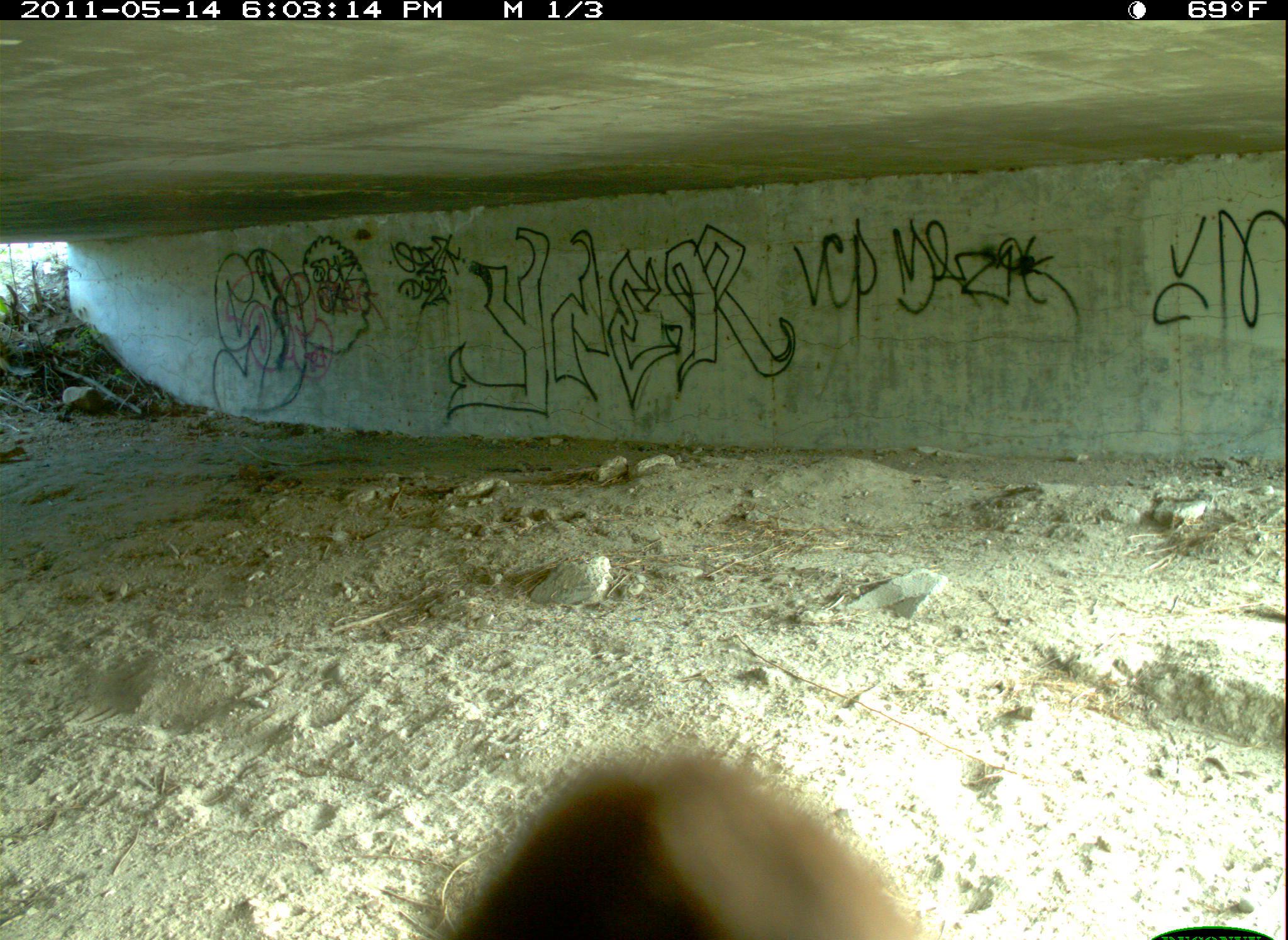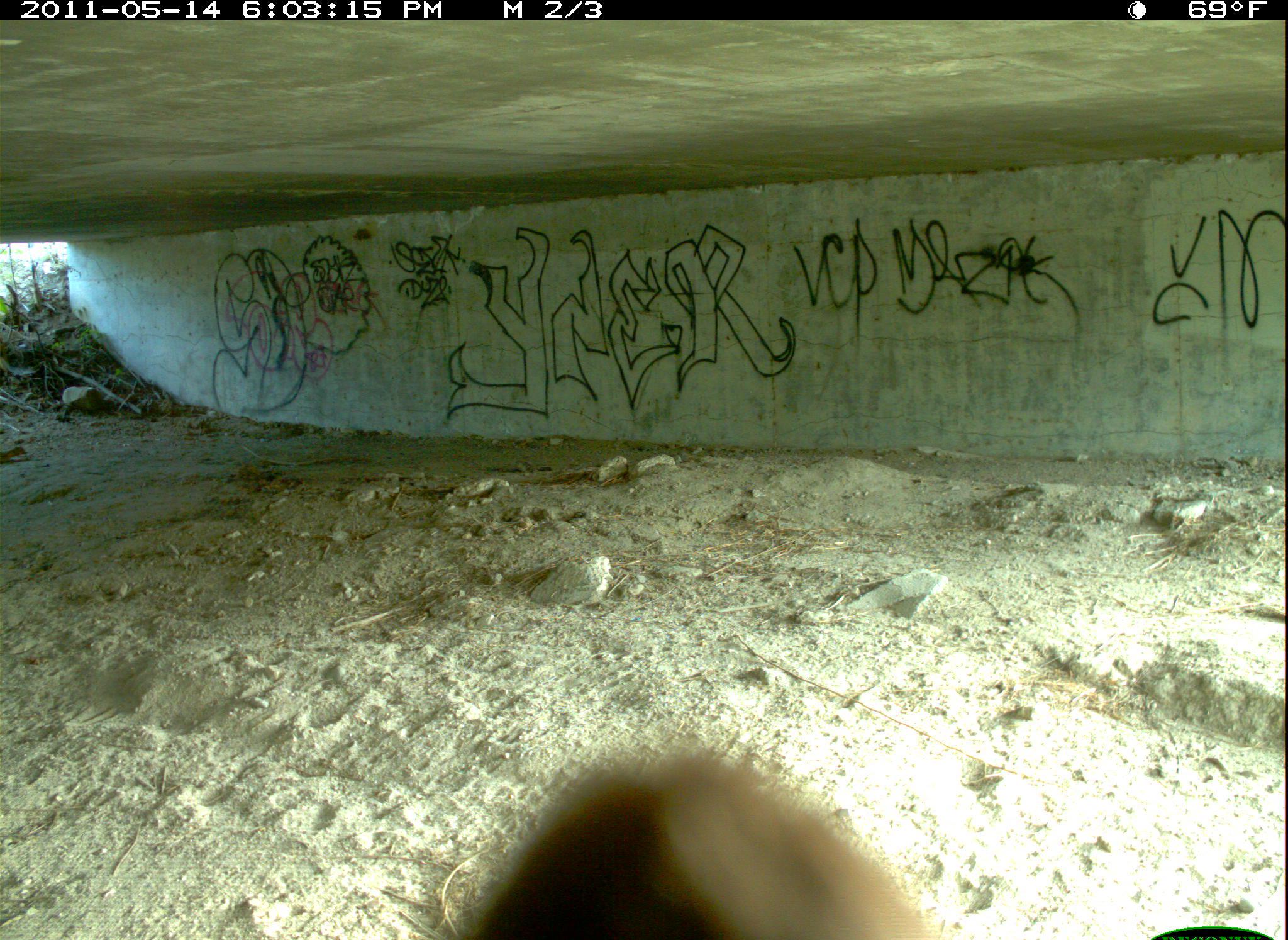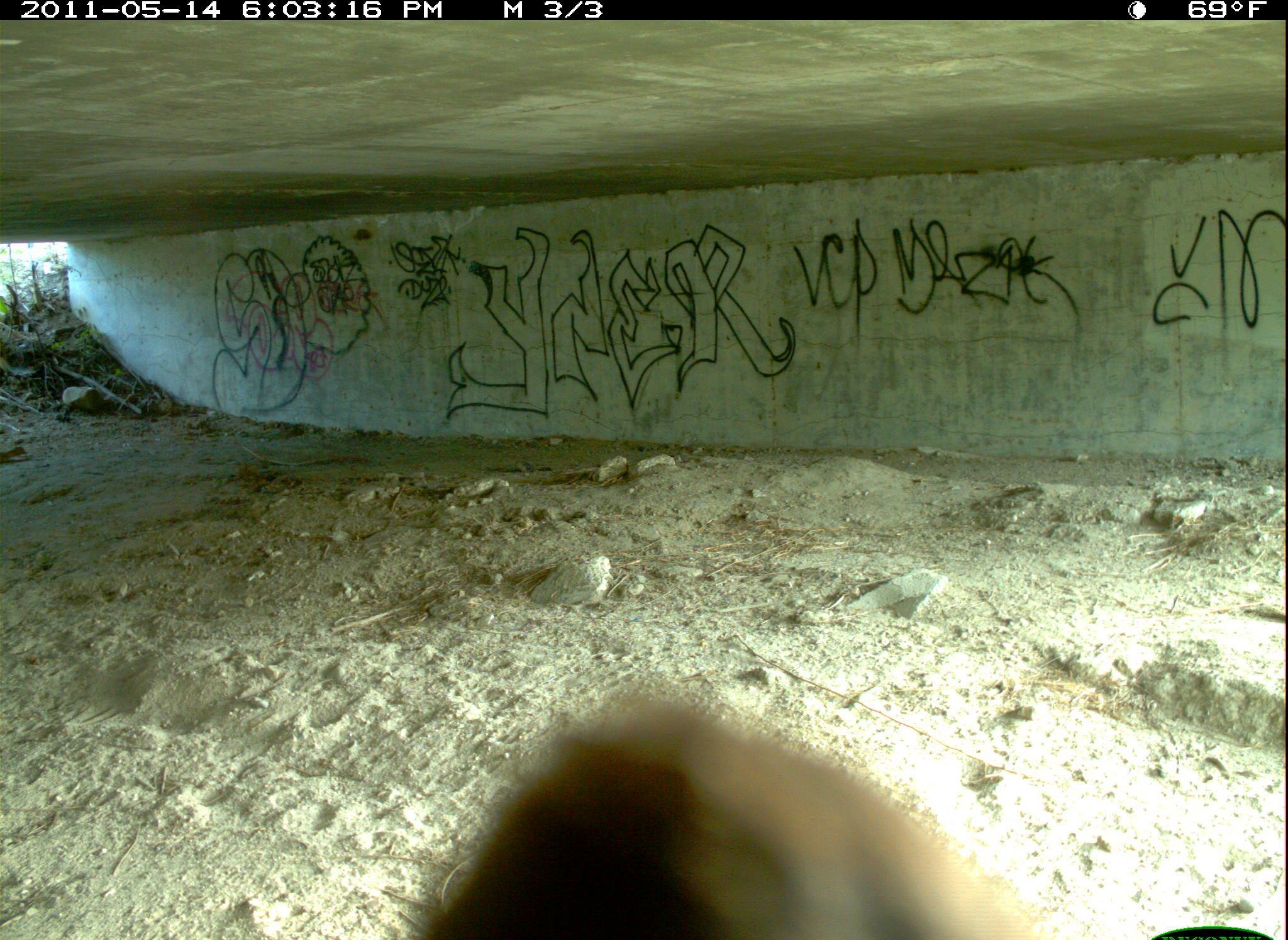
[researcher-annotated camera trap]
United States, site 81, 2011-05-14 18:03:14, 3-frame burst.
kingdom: Animalia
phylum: Chordata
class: Aves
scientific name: Aves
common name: bird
Bird (Aves).